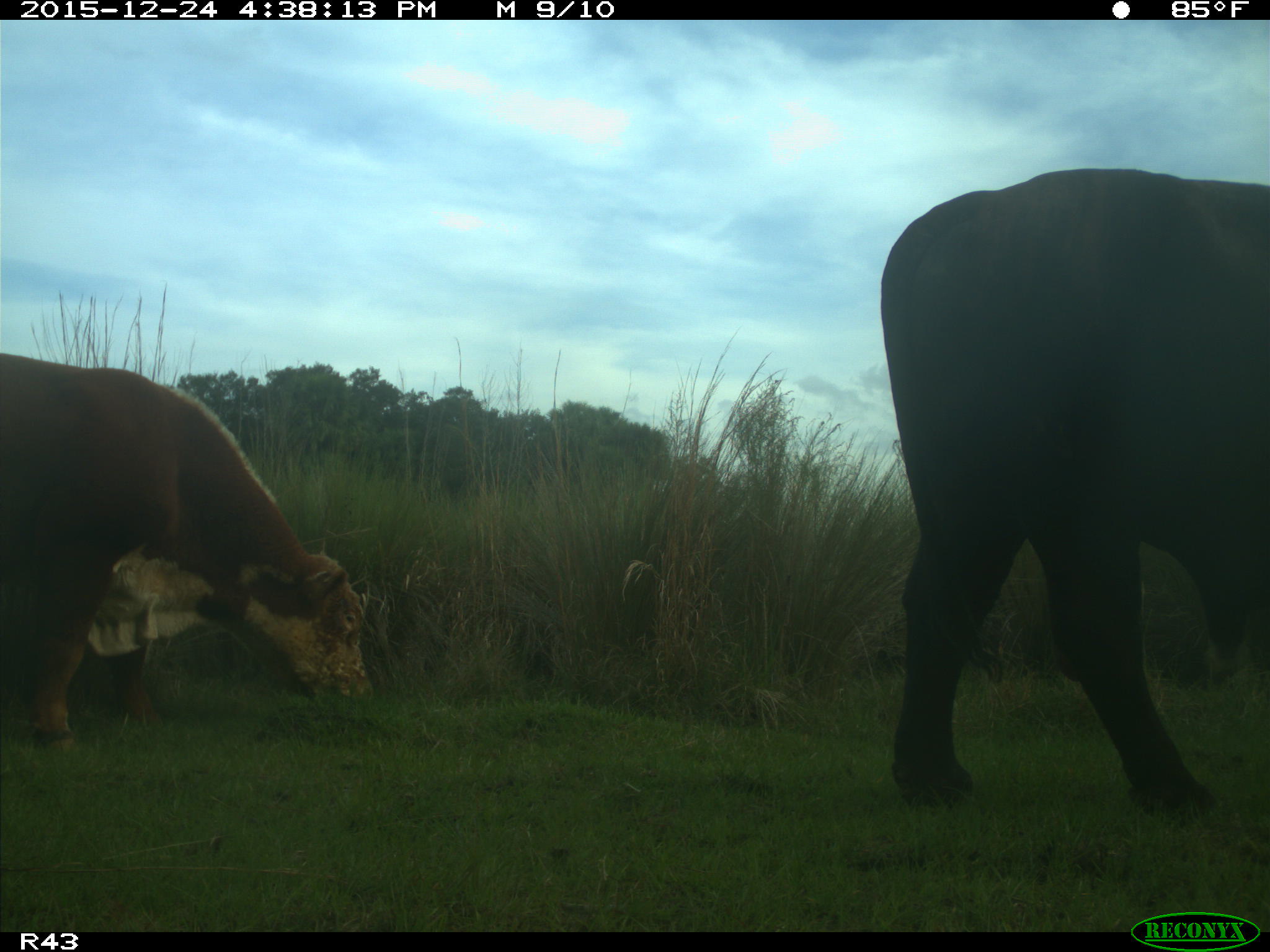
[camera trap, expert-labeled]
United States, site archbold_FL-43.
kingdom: Animalia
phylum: Chordata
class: Mammalia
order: Artiodactyla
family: Bovidae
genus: Bos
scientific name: Bos taurus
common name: domestic cow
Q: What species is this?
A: Bos taurus (domestic cow).